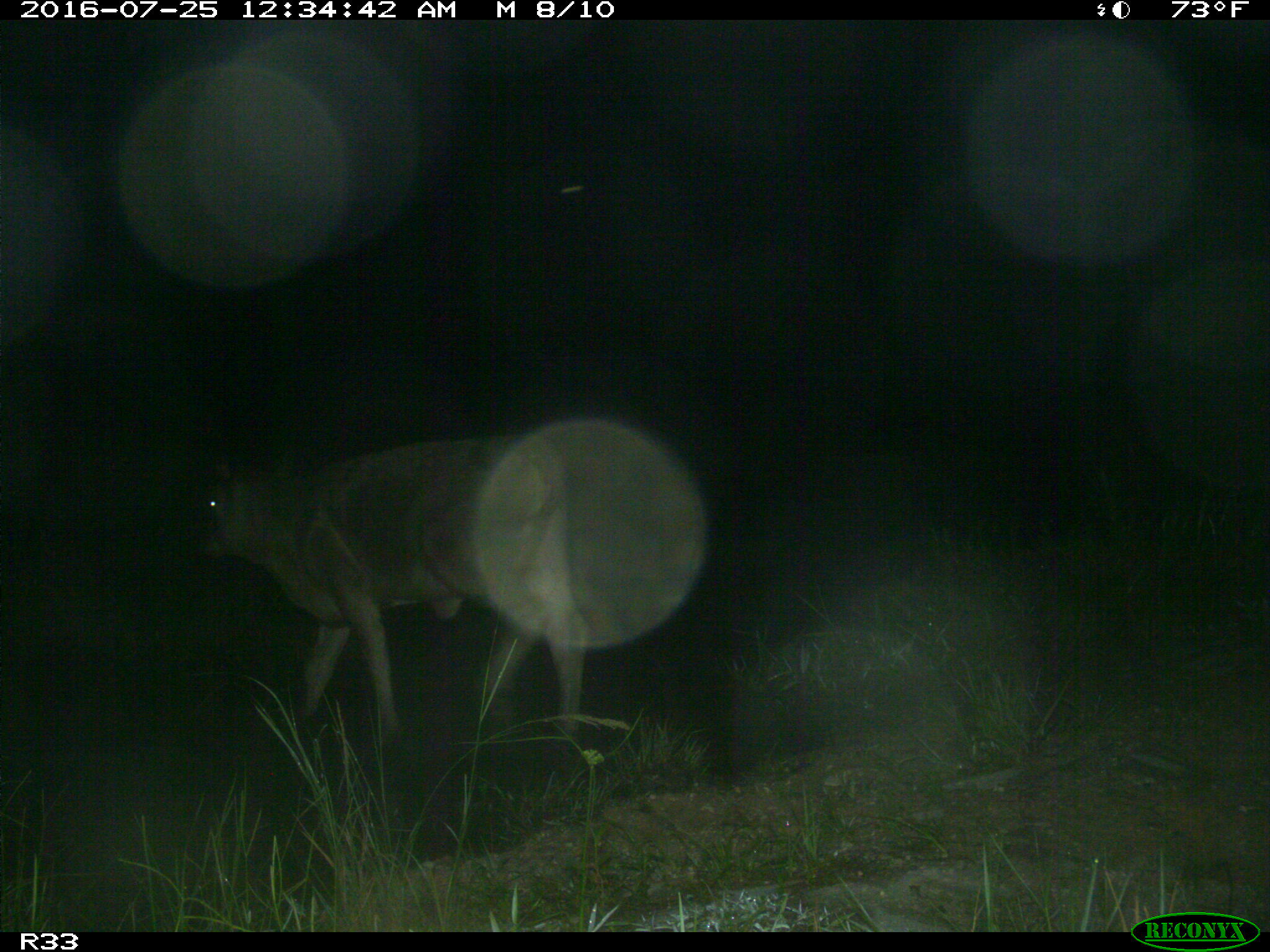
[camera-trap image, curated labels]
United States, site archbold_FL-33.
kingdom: Animalia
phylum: Chordata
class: Mammalia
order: Artiodactyla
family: Bovidae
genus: Bos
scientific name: Bos taurus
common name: domestic cow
Bos taurus (domestic cow).